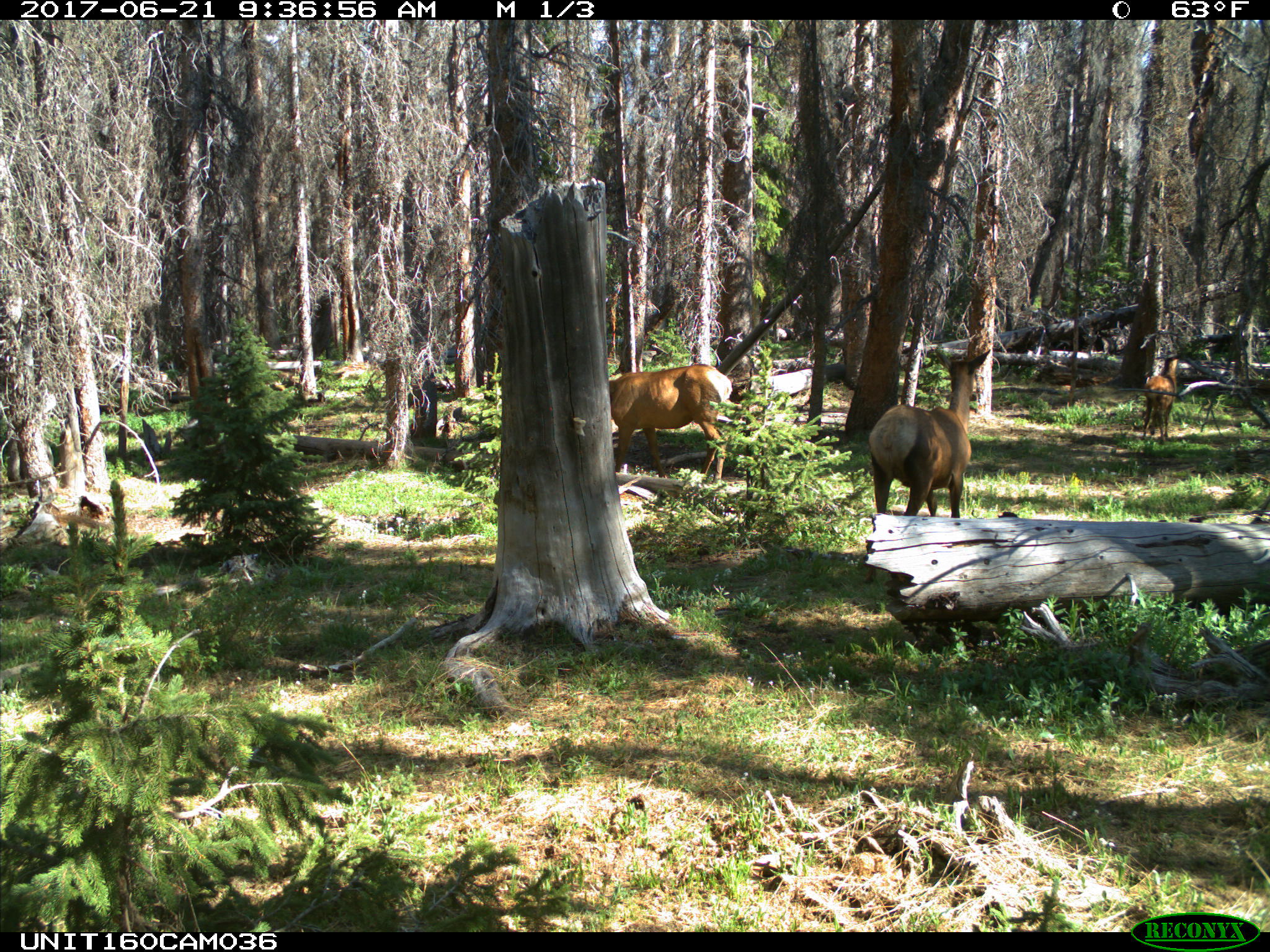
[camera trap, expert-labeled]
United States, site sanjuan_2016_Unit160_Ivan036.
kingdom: Animalia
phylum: Chordata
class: Mammalia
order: Artiodactyla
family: Cervidae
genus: Cervus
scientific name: Cervus elaphus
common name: red deer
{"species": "Cervus elaphus (red deer)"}